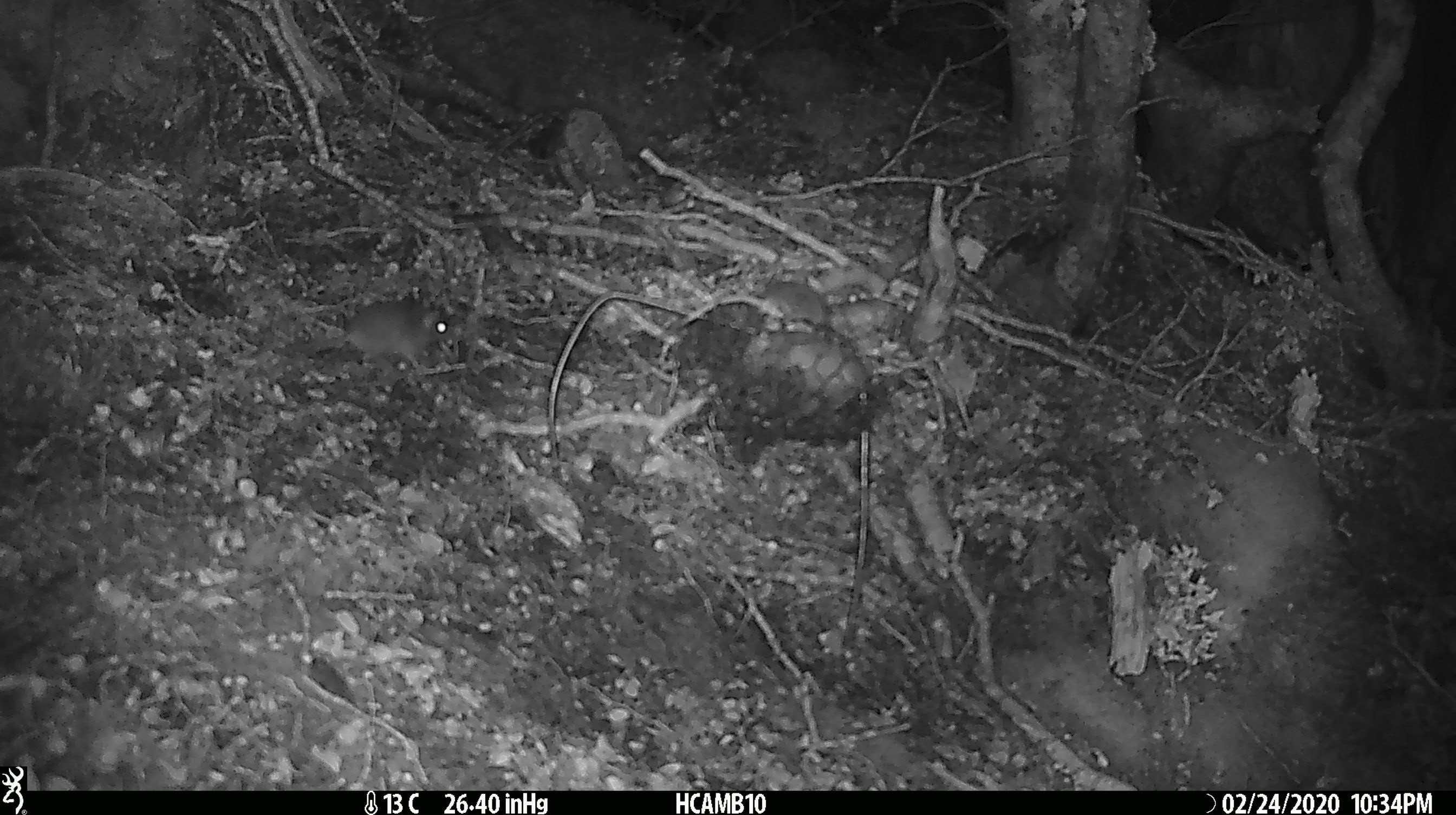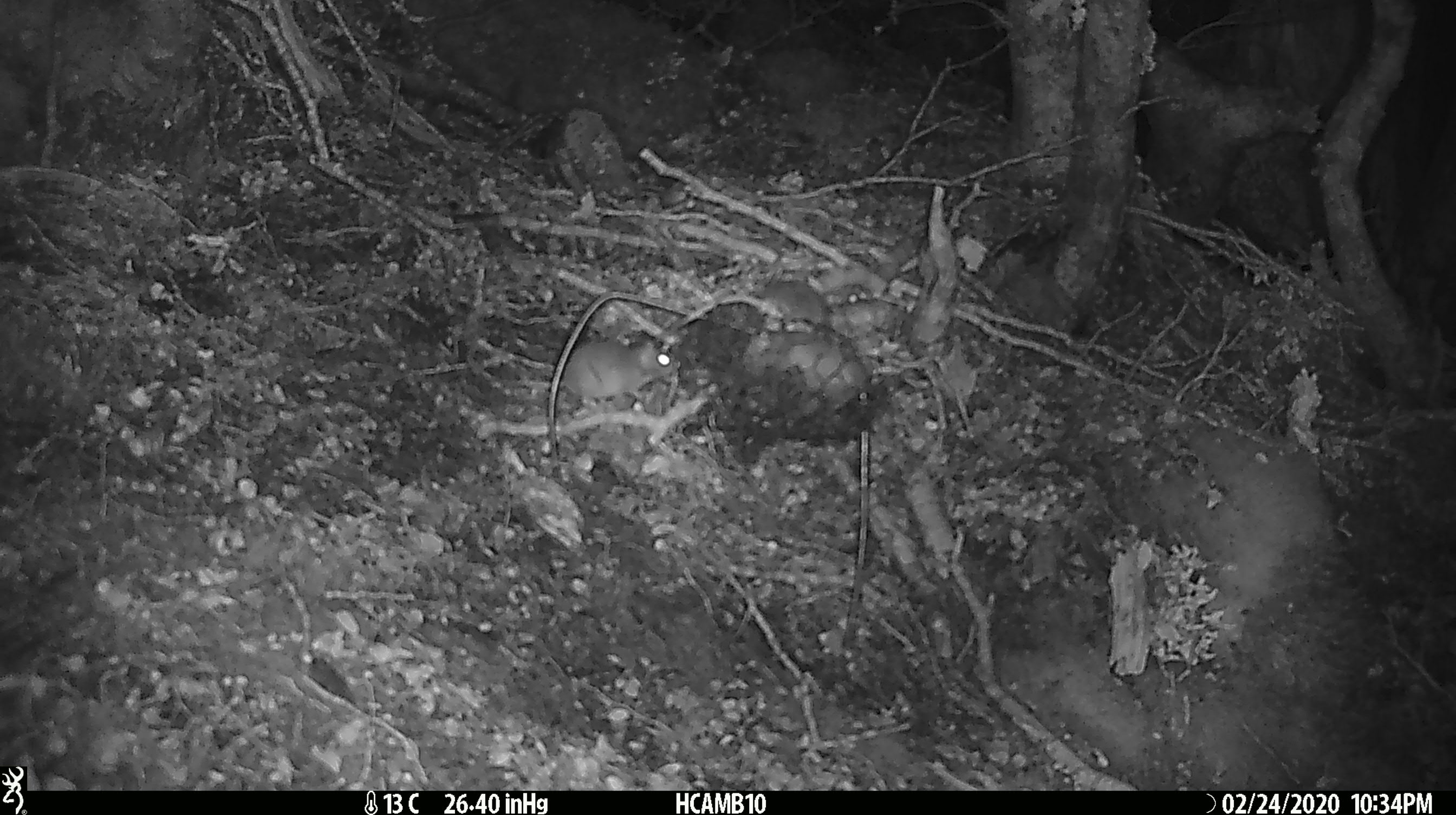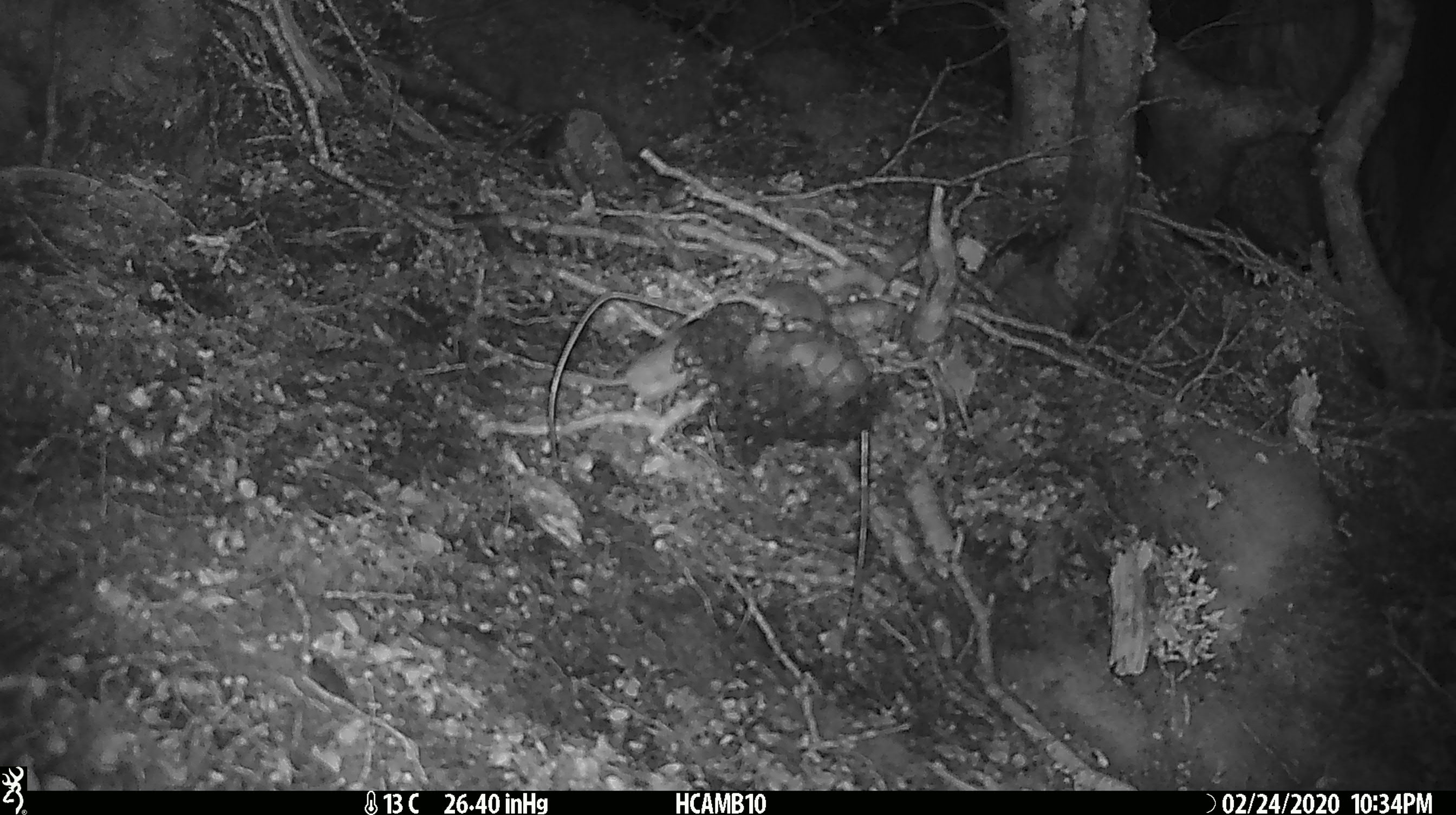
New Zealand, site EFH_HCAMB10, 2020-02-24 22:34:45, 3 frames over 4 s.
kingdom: Animalia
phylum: Chordata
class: Mammalia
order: Rodentia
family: Muridae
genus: Mus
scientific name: Mus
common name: mouse